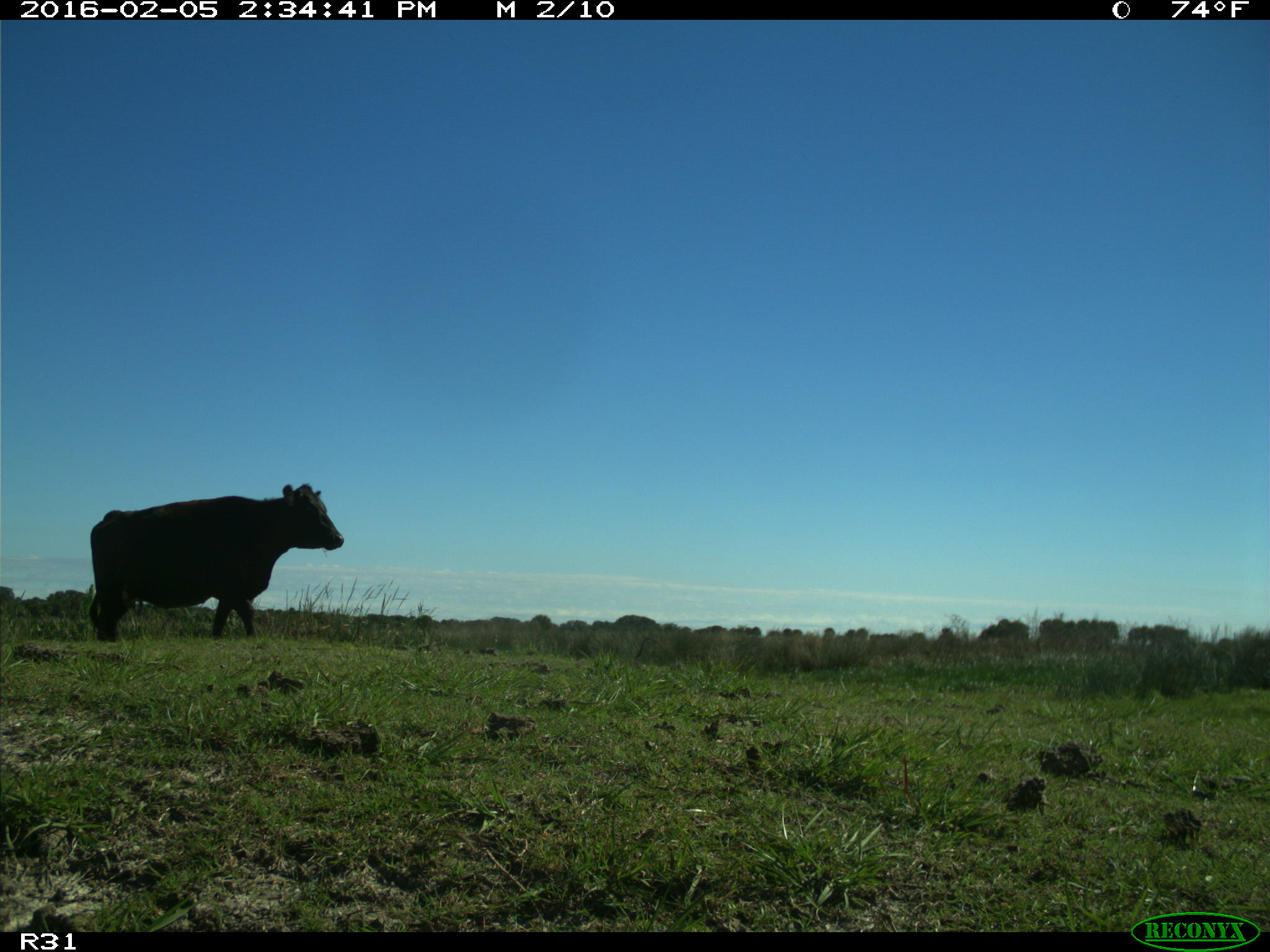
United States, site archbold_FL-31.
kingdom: Animalia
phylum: Chordata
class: Mammalia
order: Artiodactyla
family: Bovidae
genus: Bos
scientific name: Bos taurus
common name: domestic cow